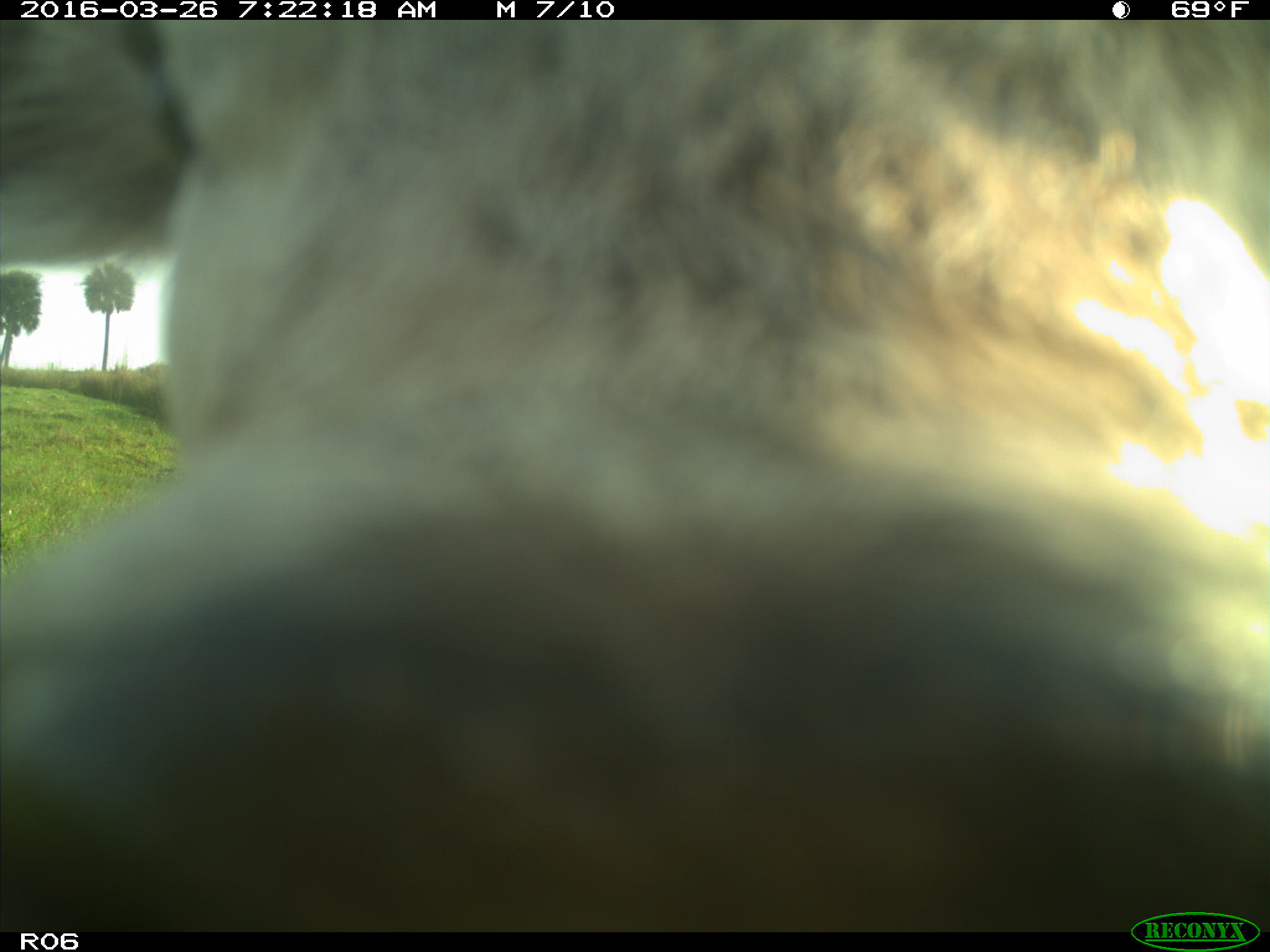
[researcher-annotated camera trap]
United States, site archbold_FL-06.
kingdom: Animalia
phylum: Chordata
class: Mammalia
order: Artiodactyla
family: Bovidae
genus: Bos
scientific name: Bos taurus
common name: domestic cow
Bos taurus (domestic cow).